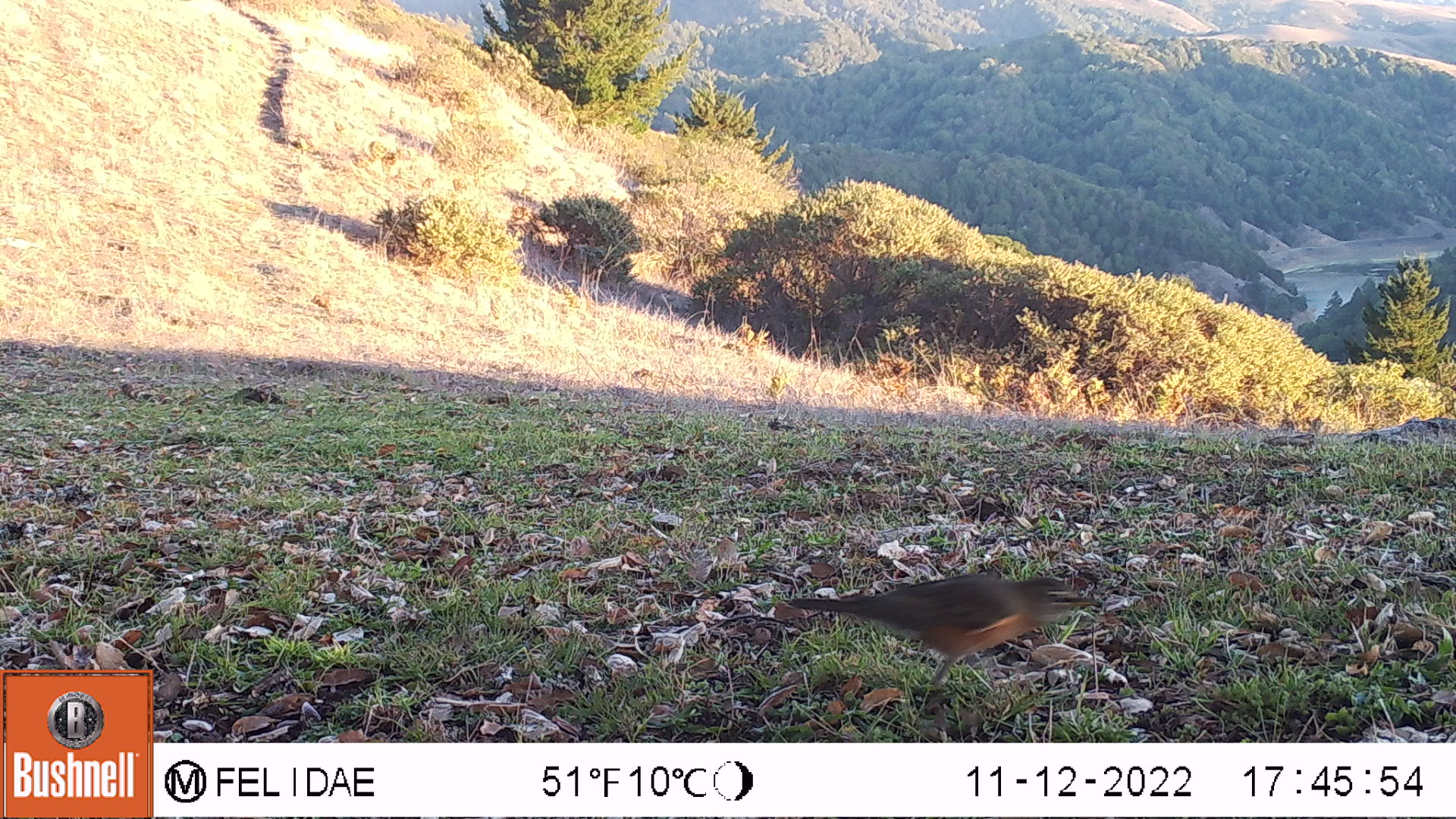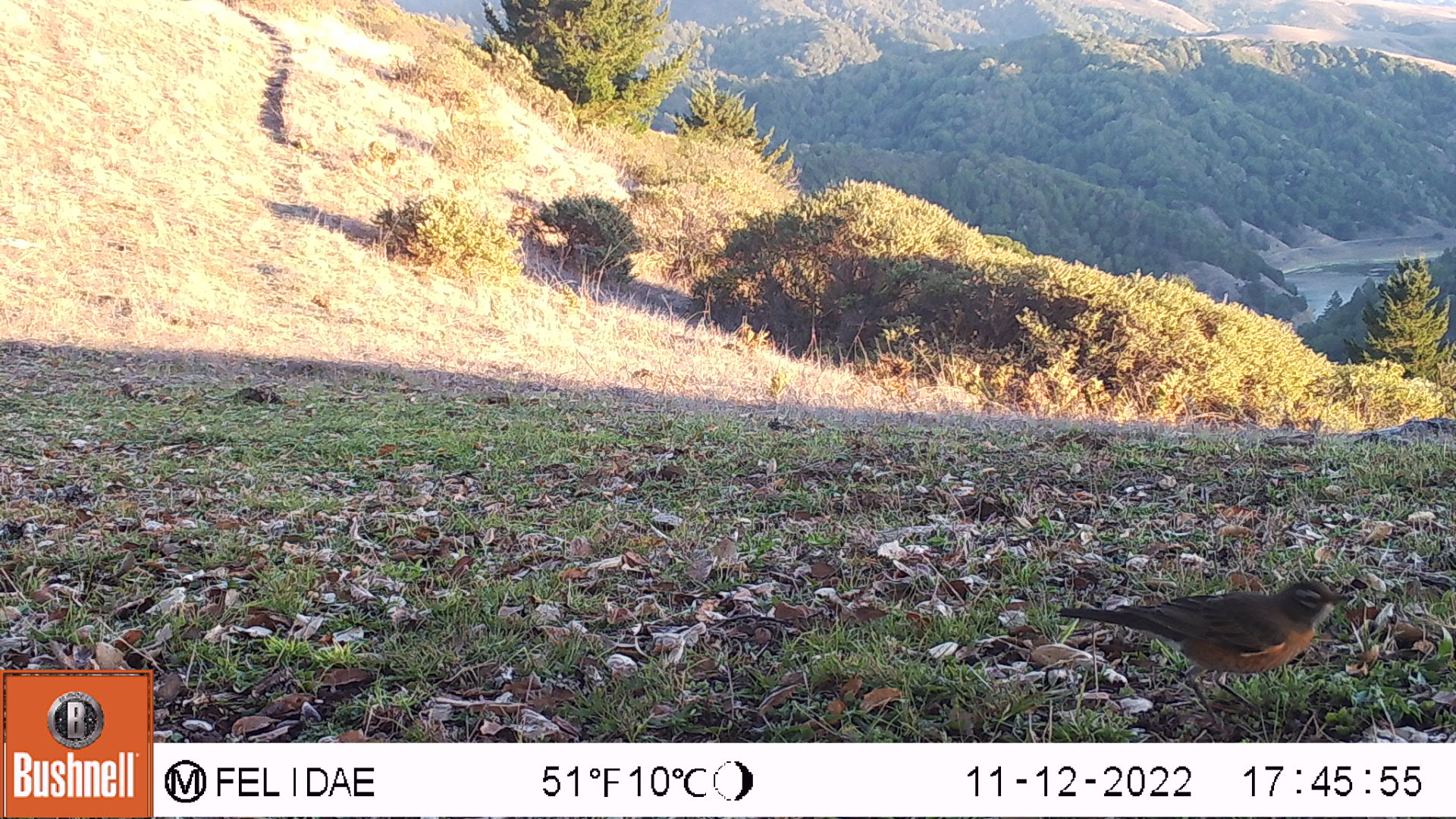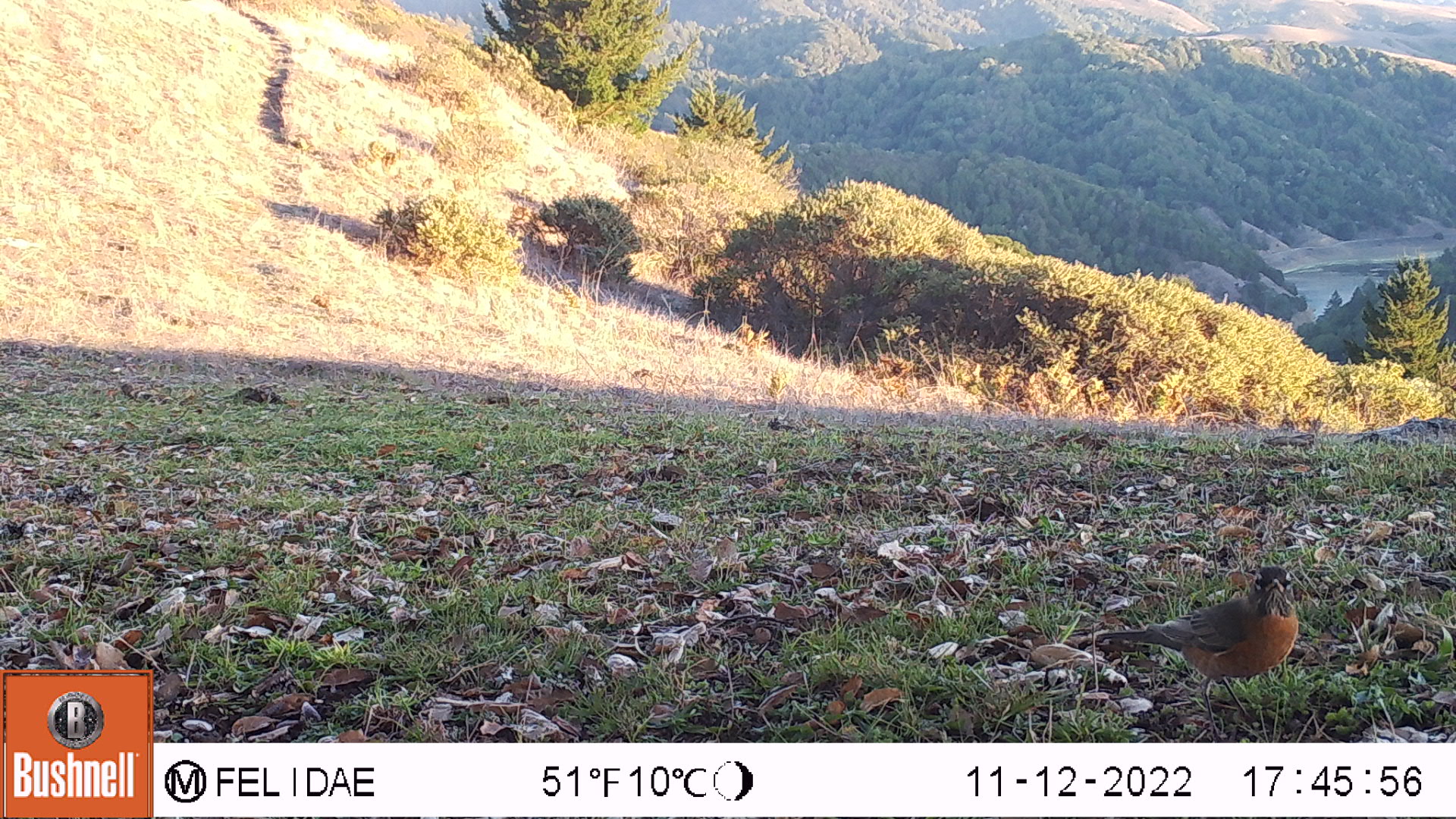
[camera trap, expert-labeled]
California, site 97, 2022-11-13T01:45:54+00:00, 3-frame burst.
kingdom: Animalia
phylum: Chordata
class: Aves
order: Passeriformes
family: Turdidae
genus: Turdus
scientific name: Turdus migratorius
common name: american robin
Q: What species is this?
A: American robin (Turdus migratorius).